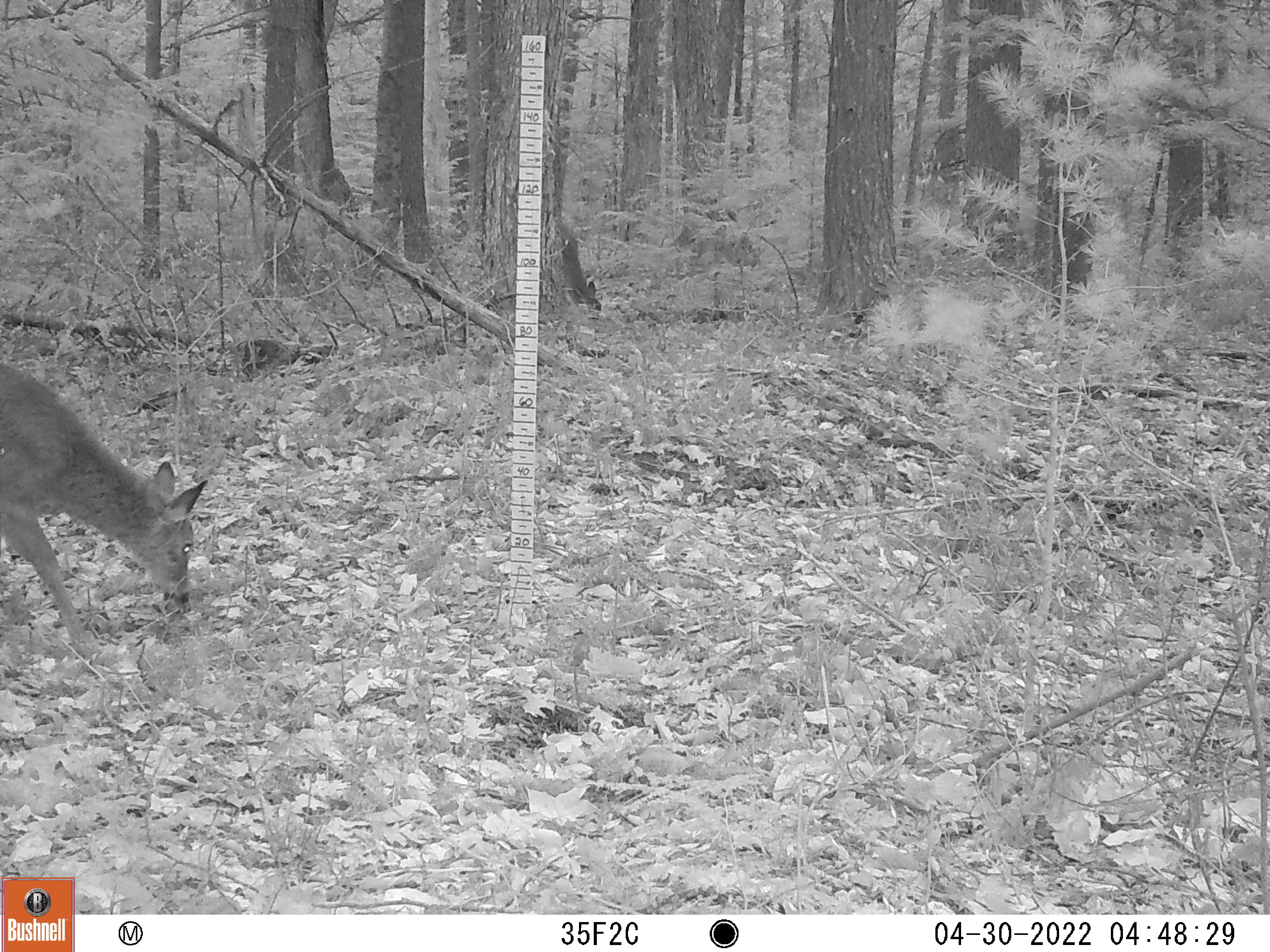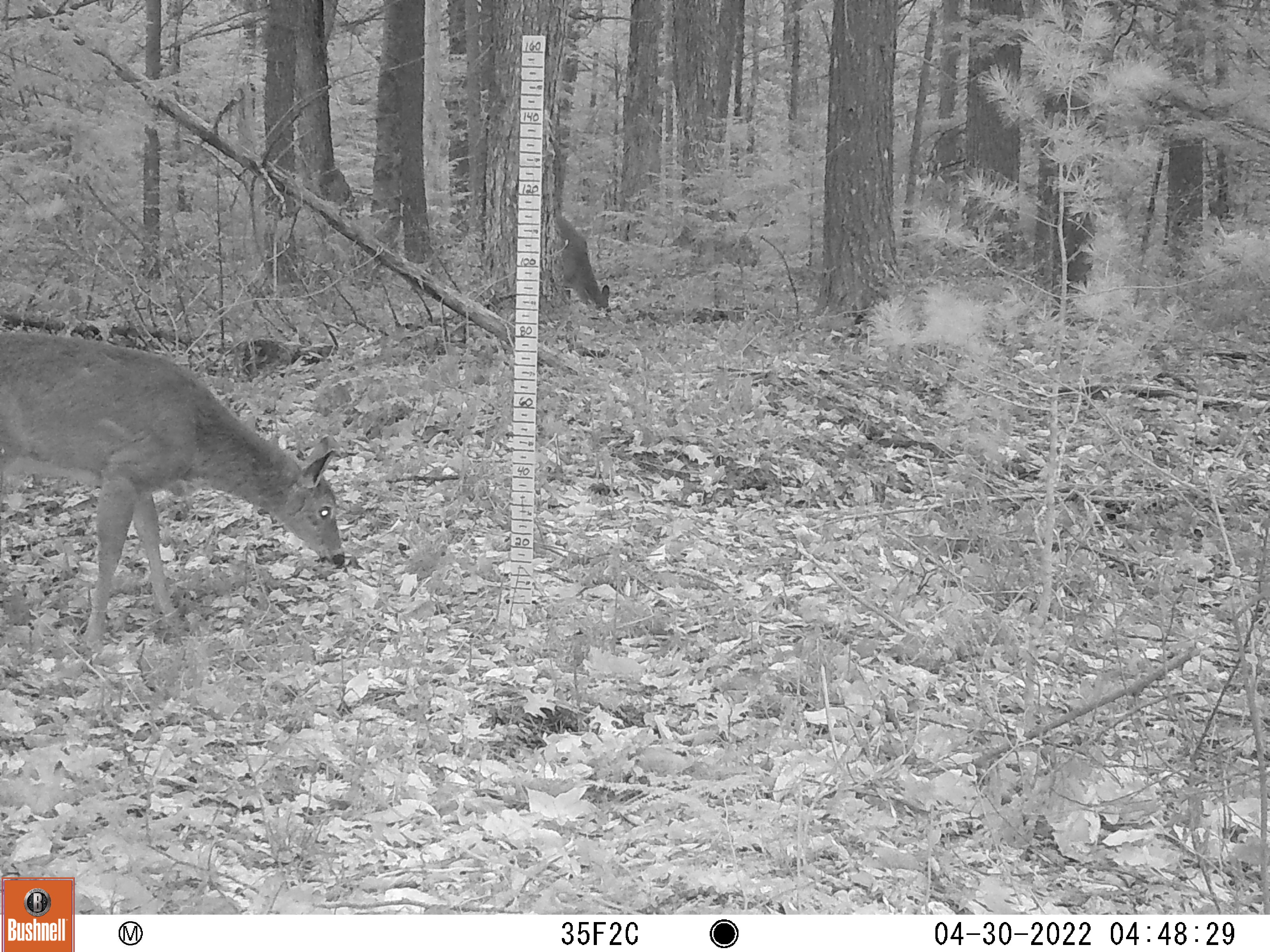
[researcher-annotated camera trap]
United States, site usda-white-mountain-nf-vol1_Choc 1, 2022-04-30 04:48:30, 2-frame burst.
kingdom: Animalia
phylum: Chordata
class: Mammalia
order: Artiodactyla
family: Cervidae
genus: Odocoileus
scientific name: Odocoileus virginianus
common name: white-tailed deer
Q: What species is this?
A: White-tailed deer (Odocoileus virginianus).